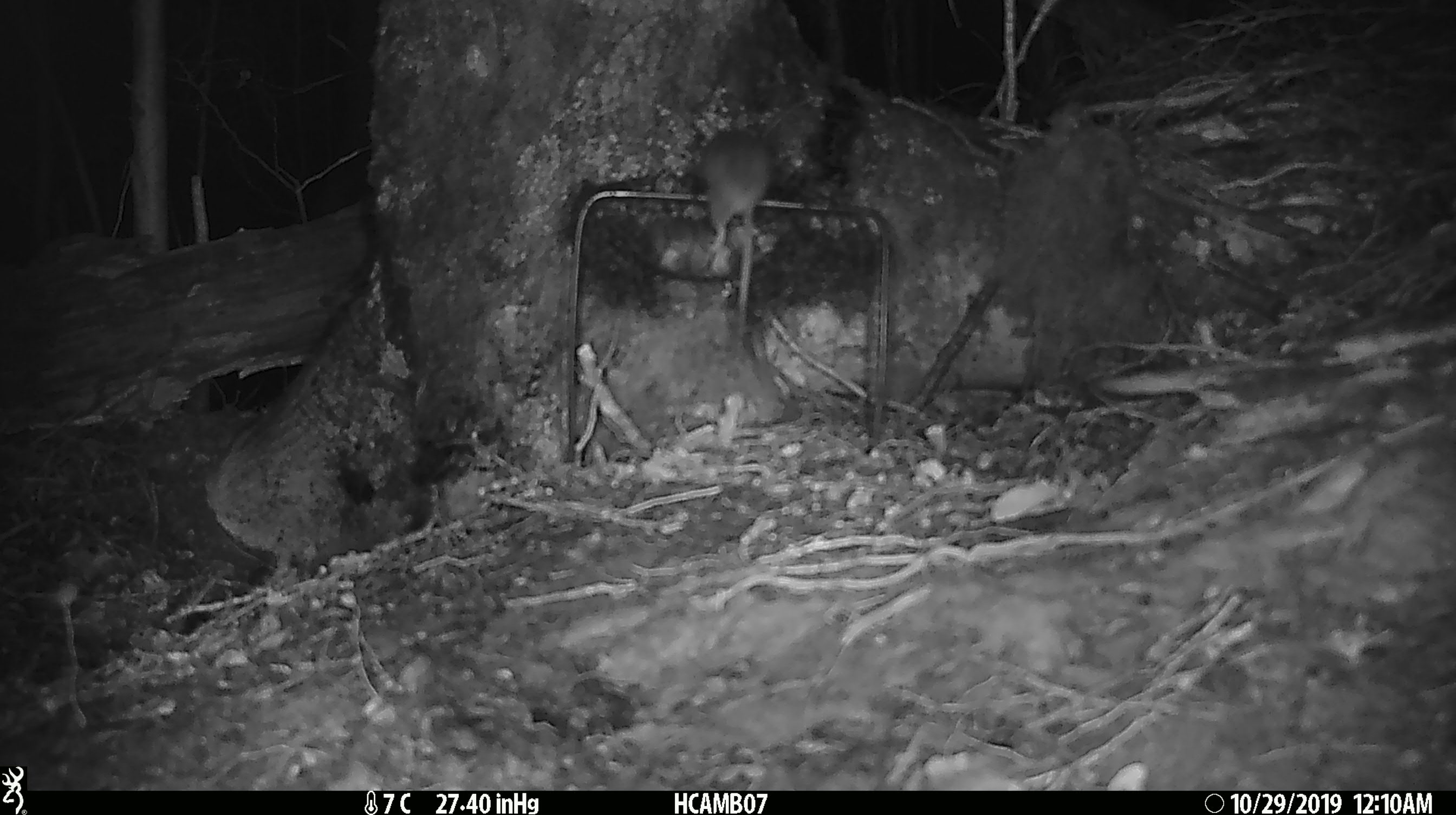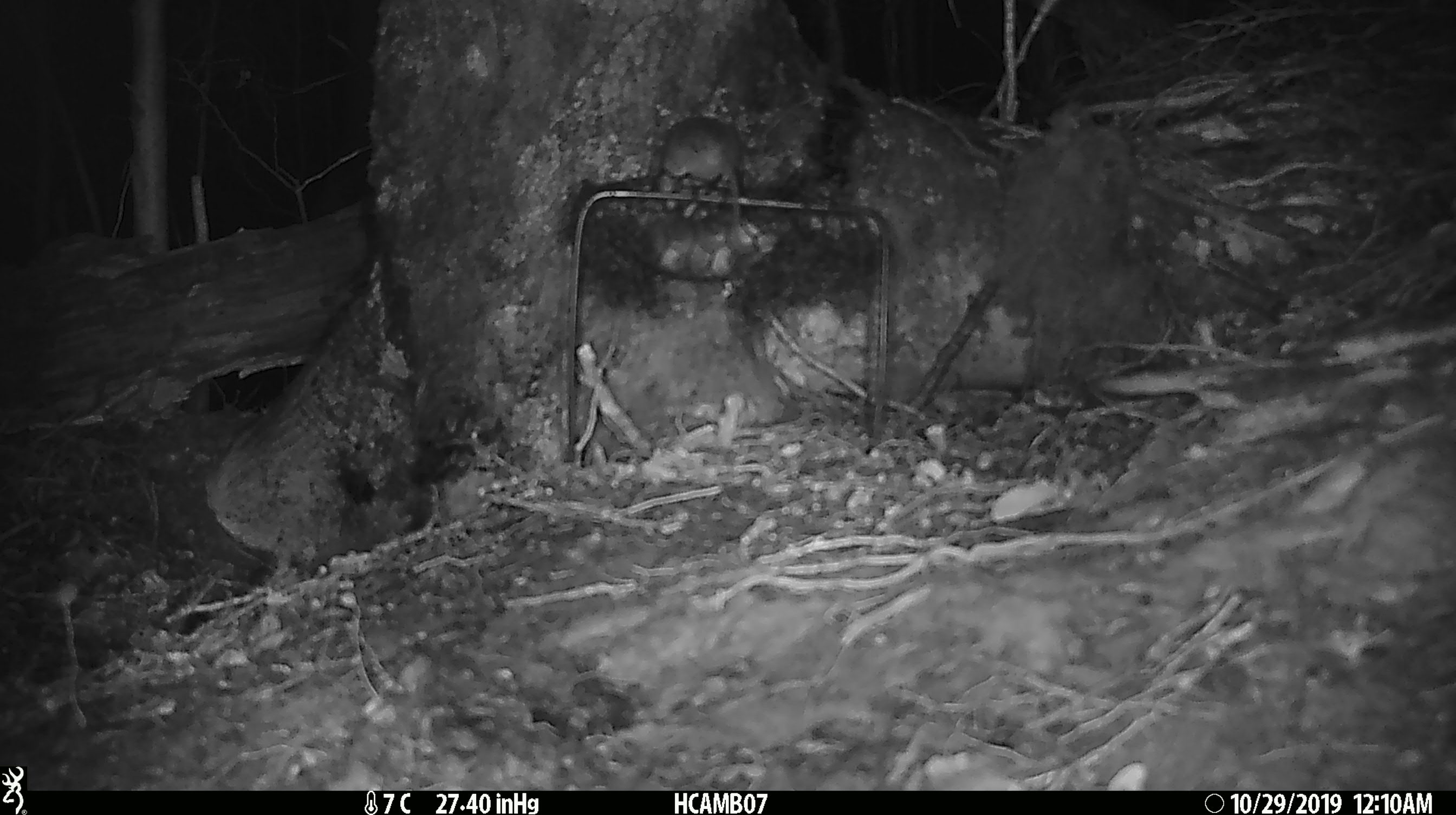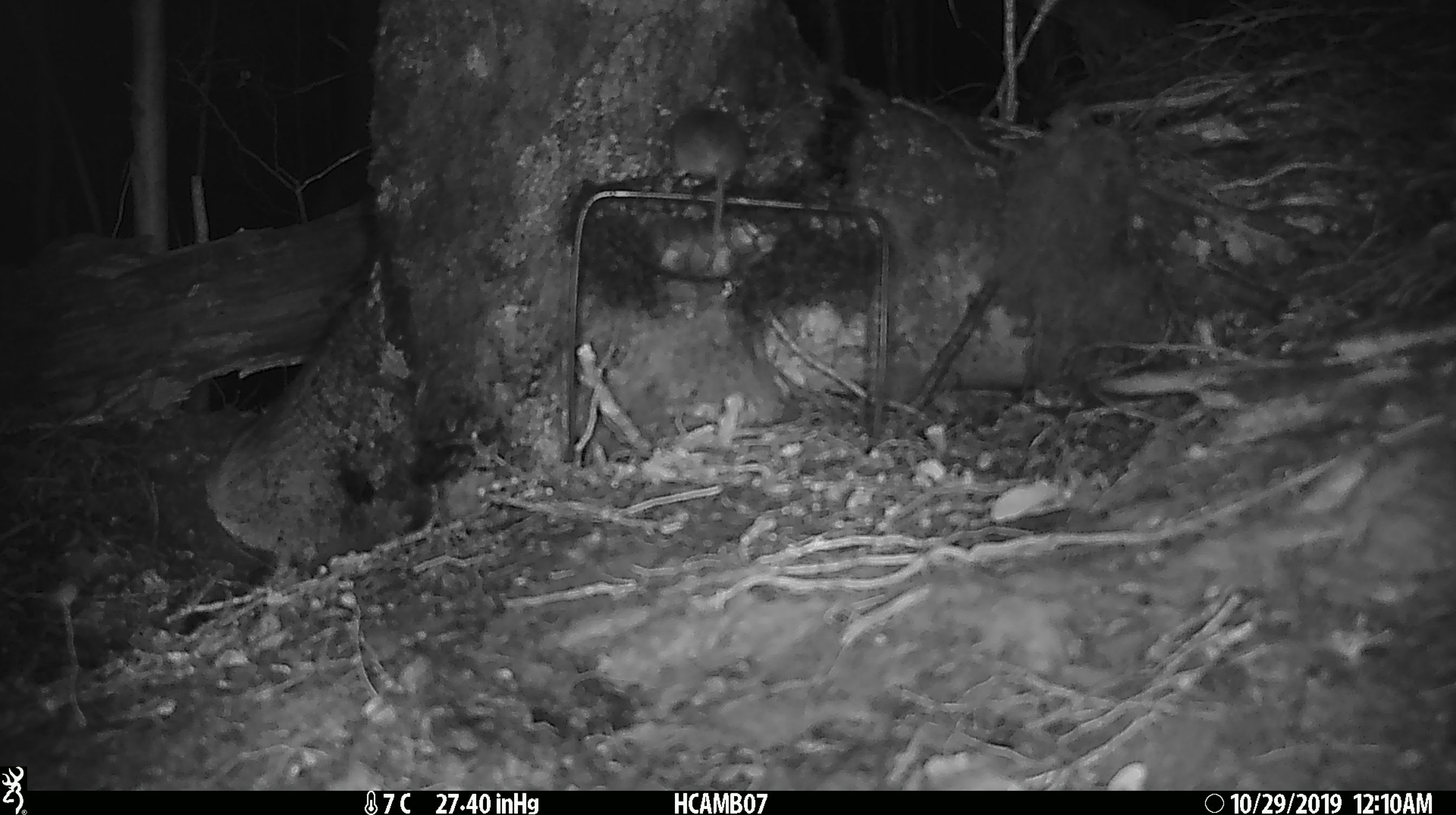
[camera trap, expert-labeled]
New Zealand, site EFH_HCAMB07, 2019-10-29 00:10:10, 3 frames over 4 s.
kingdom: Animalia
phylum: Chordata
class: Mammalia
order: Rodentia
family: Muridae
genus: Mus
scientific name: Mus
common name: mouse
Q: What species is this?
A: Mouse (Mus).